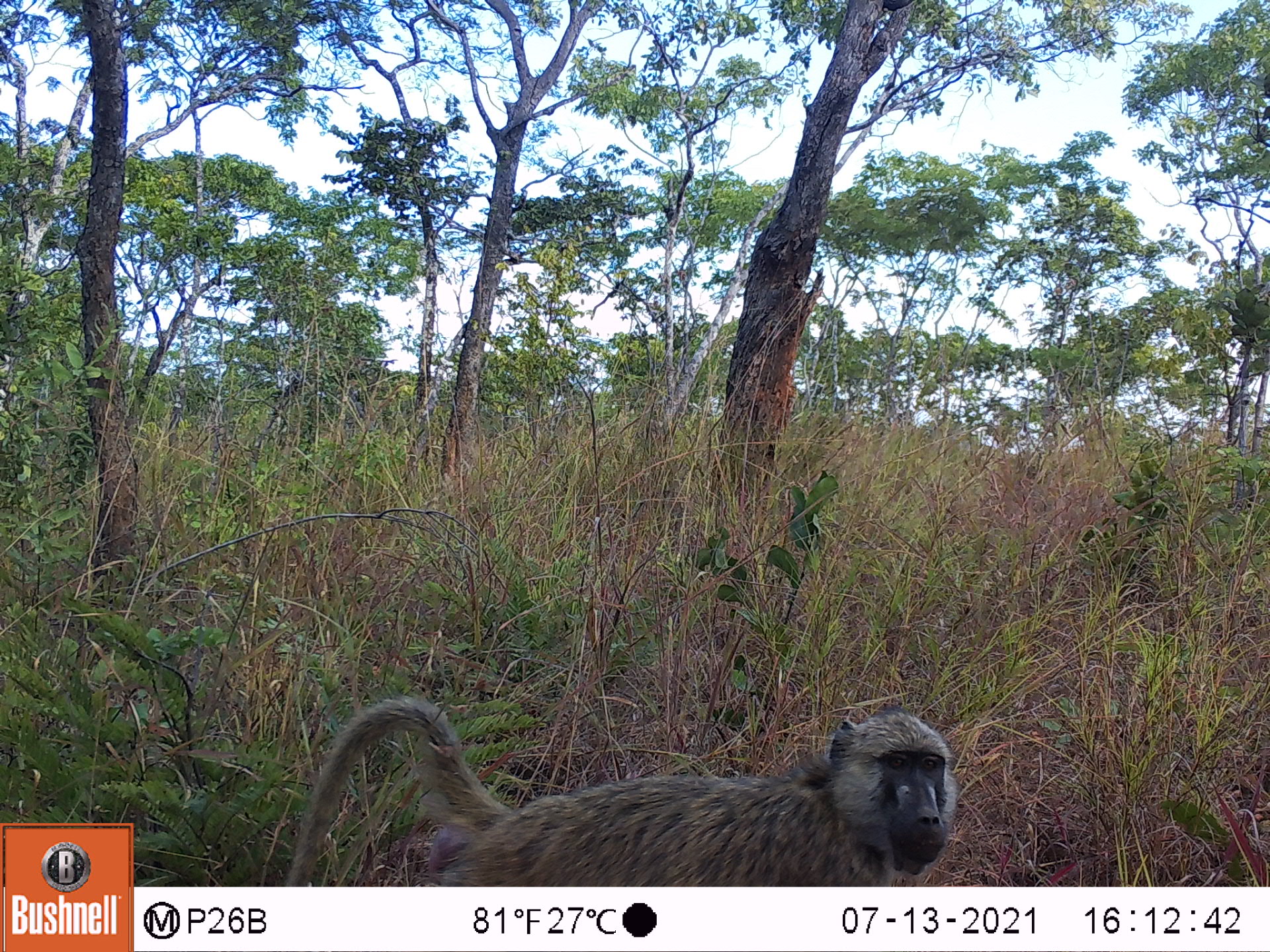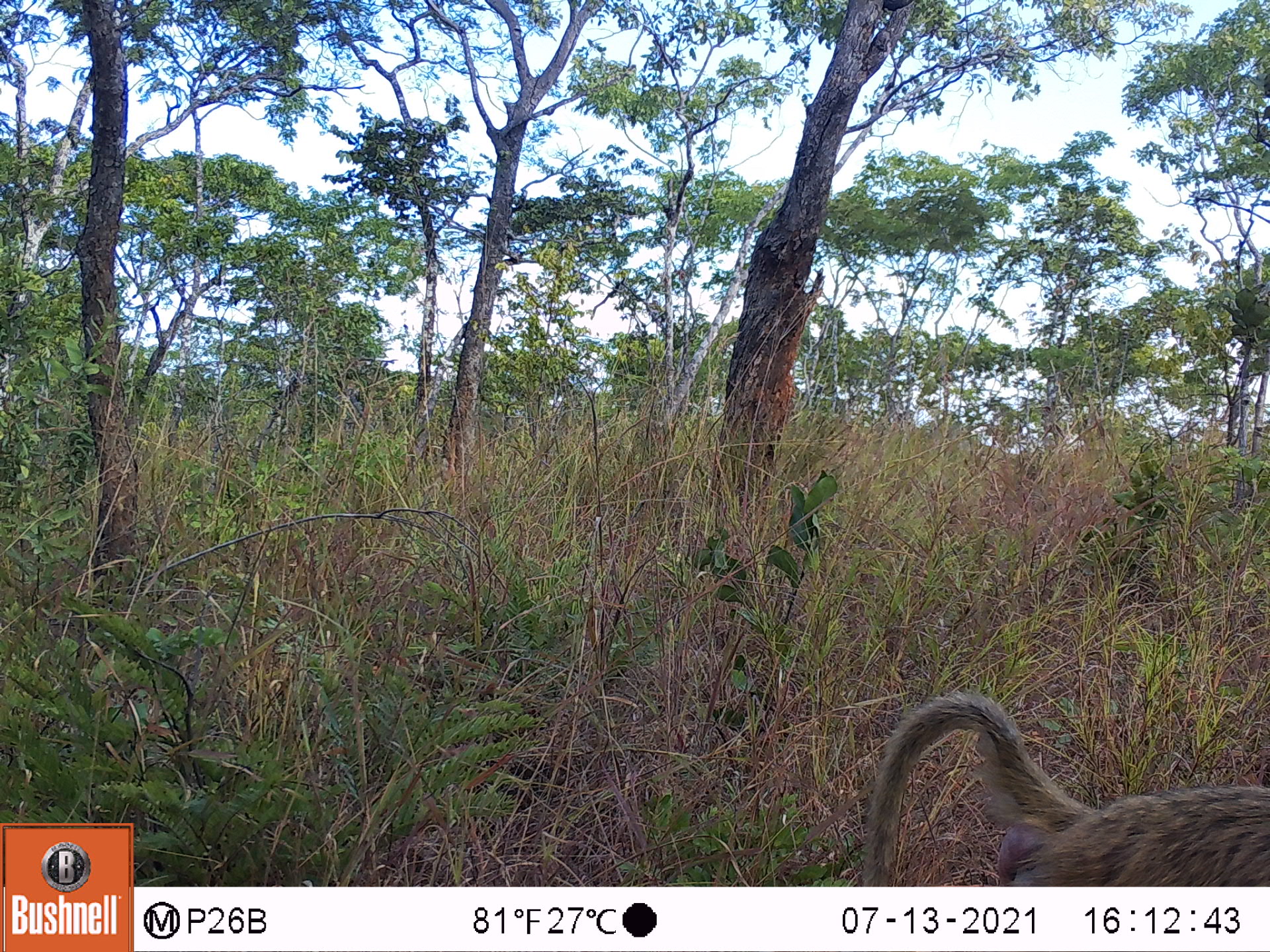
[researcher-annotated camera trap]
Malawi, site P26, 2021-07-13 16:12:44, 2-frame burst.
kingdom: Animalia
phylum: Chordata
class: Mammalia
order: Primates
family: Cercopithecidae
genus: Papio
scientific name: Papio cynocephalus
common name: yellow baboon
Yellow baboon (Papio cynocephalus), count 1.